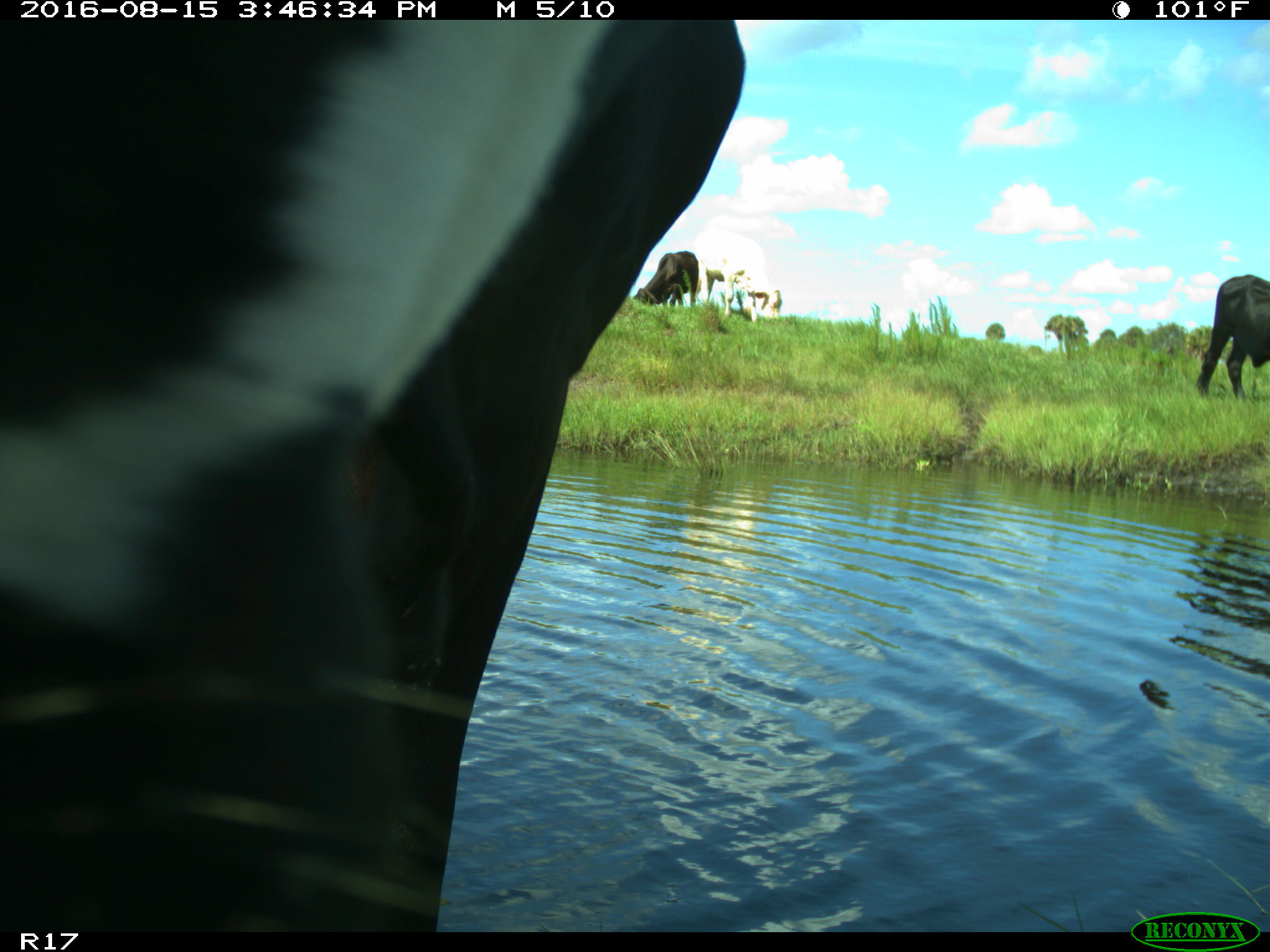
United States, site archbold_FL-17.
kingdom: Animalia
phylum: Chordata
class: Mammalia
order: Artiodactyla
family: Bovidae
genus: Bos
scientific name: Bos taurus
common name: domestic cow